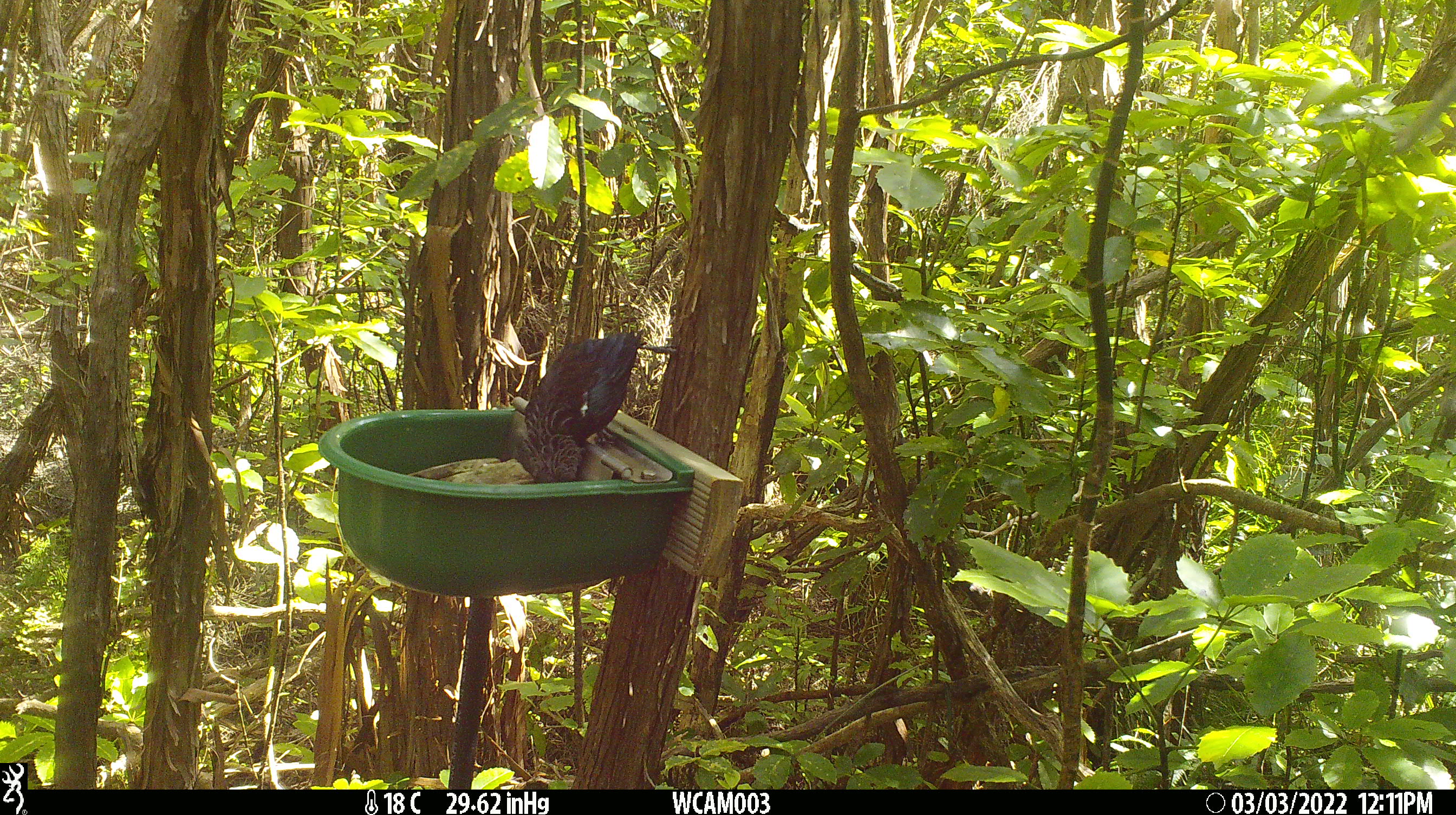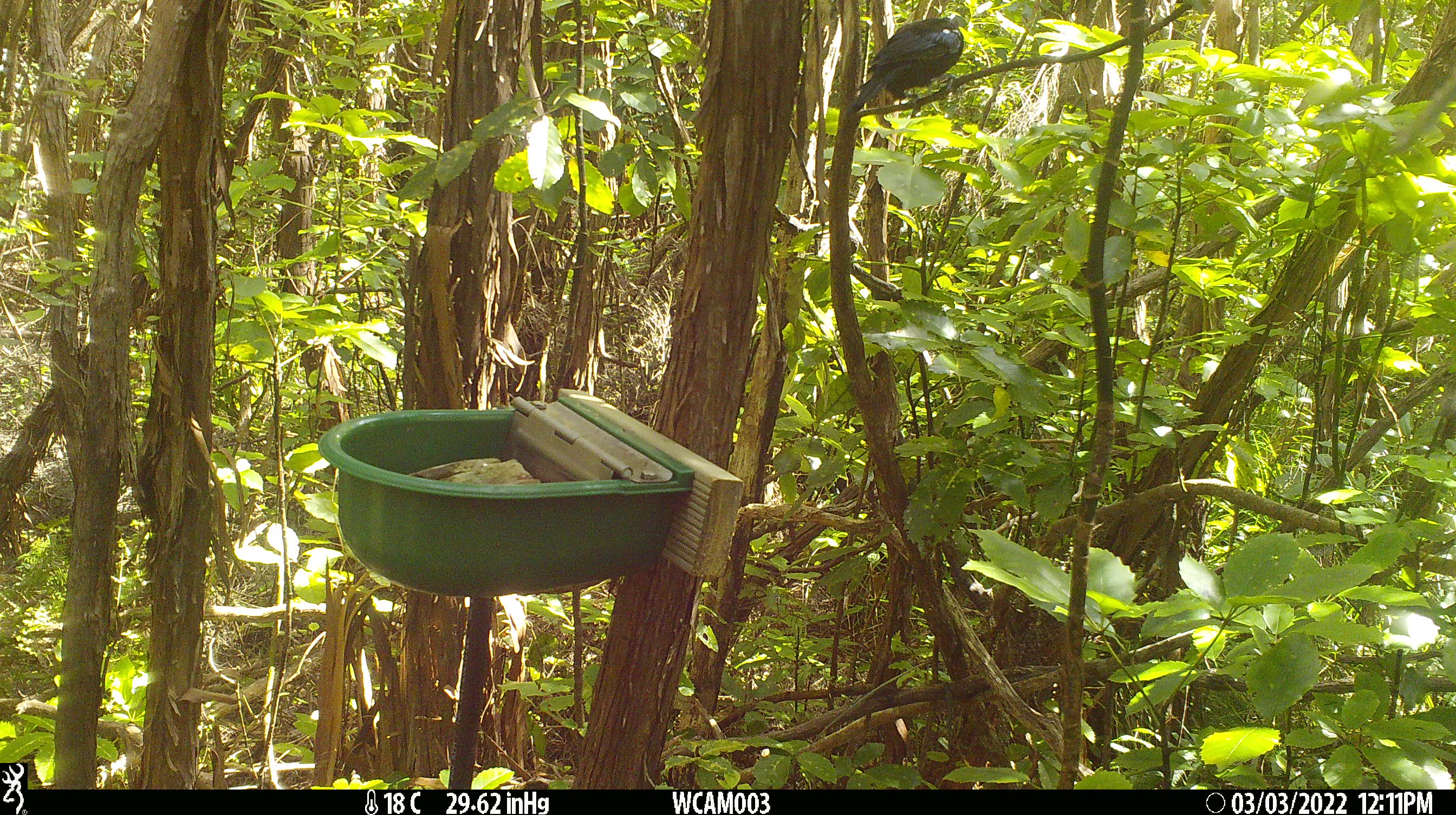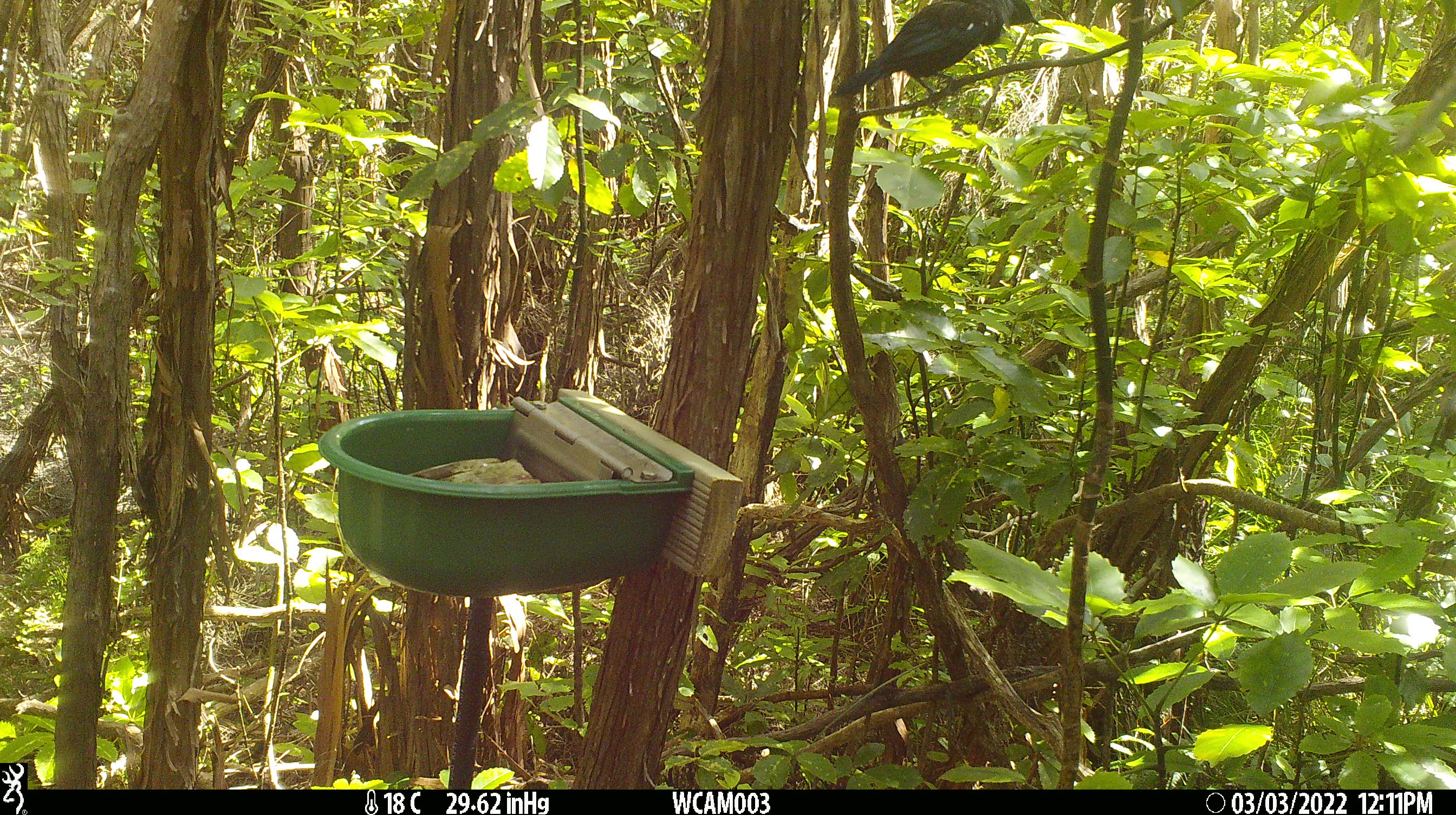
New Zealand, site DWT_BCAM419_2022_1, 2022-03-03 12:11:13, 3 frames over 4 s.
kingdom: Animalia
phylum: Chordata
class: Aves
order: Passeriformes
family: Meliphagidae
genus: Prosthemadera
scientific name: Prosthemadera novaeseelandiae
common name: tui